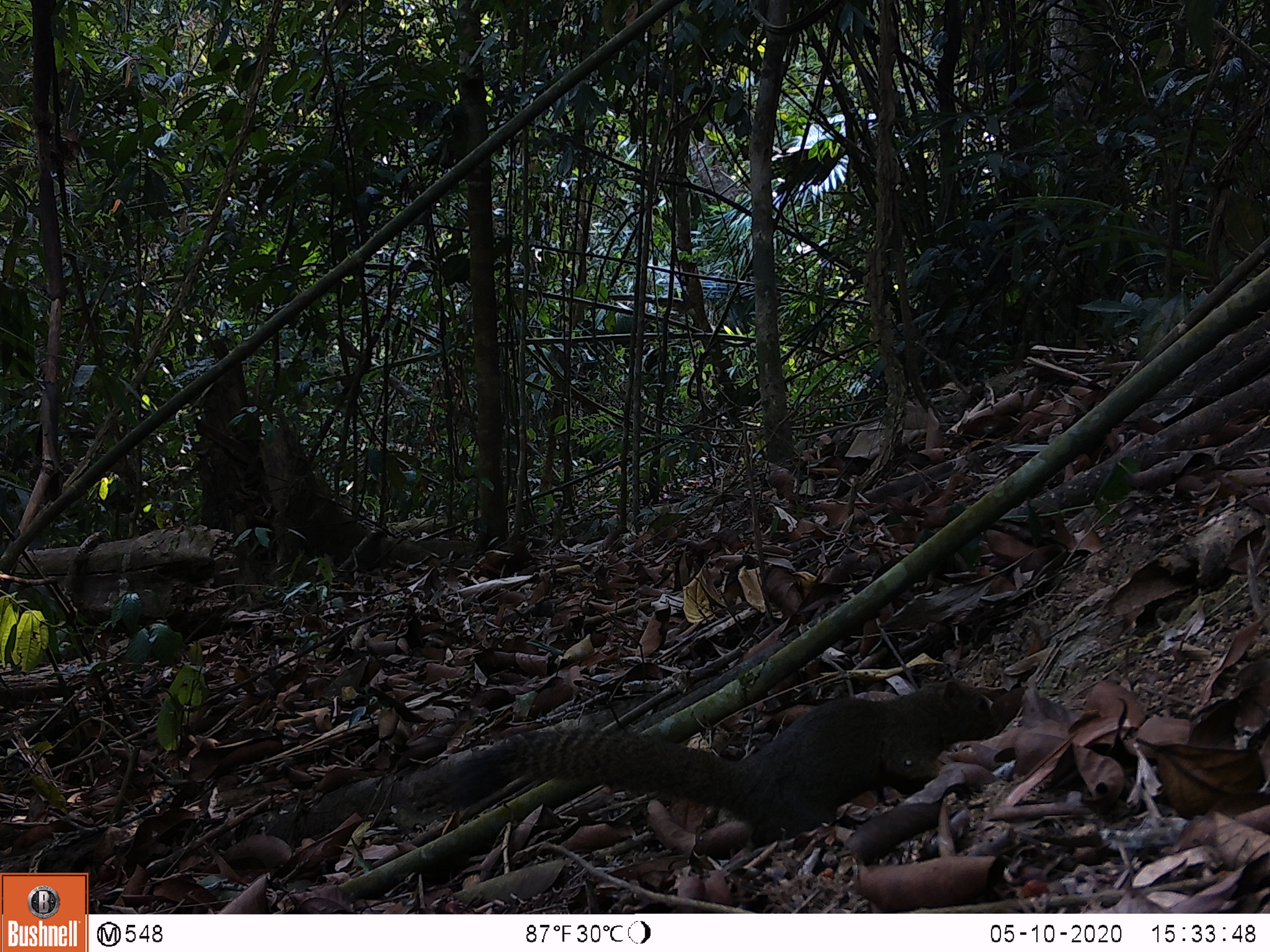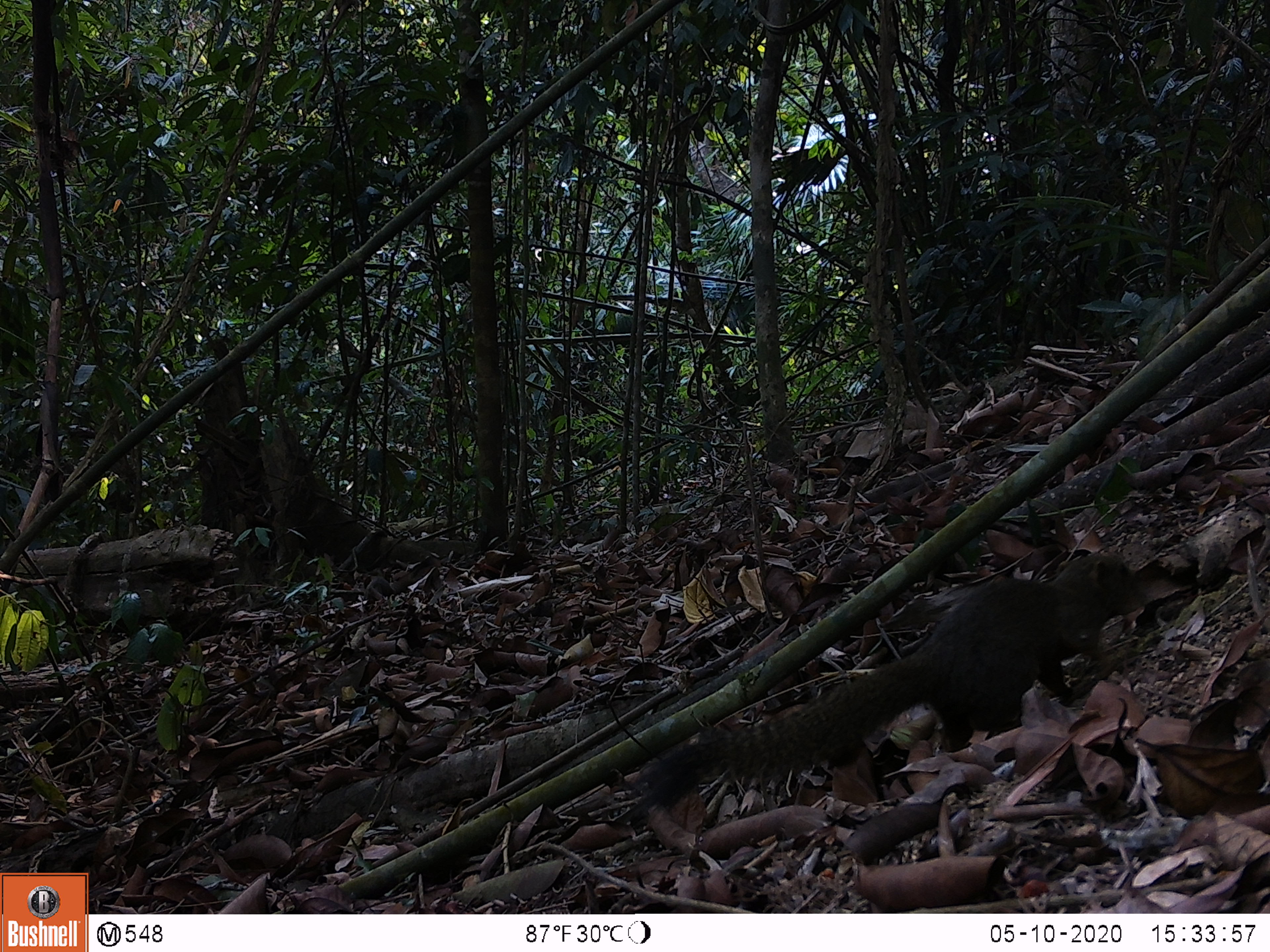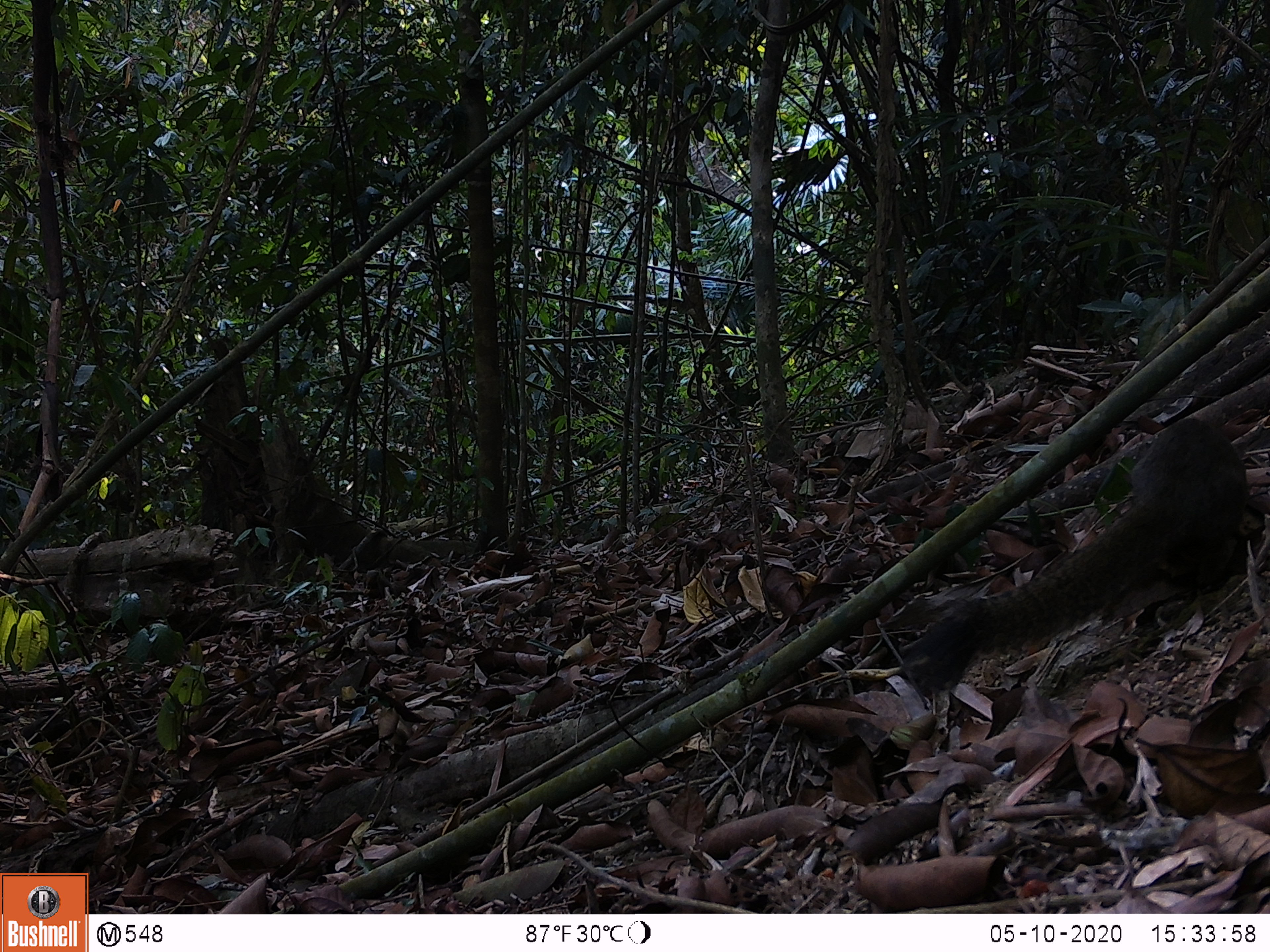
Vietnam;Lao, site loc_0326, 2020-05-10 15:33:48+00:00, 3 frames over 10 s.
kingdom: Animalia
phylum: Chordata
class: Mammalia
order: Rodentia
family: Sciuridae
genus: Callosciurus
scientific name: Callosciurus erythraeus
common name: pallas's squirrel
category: pallass squirrel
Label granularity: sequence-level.